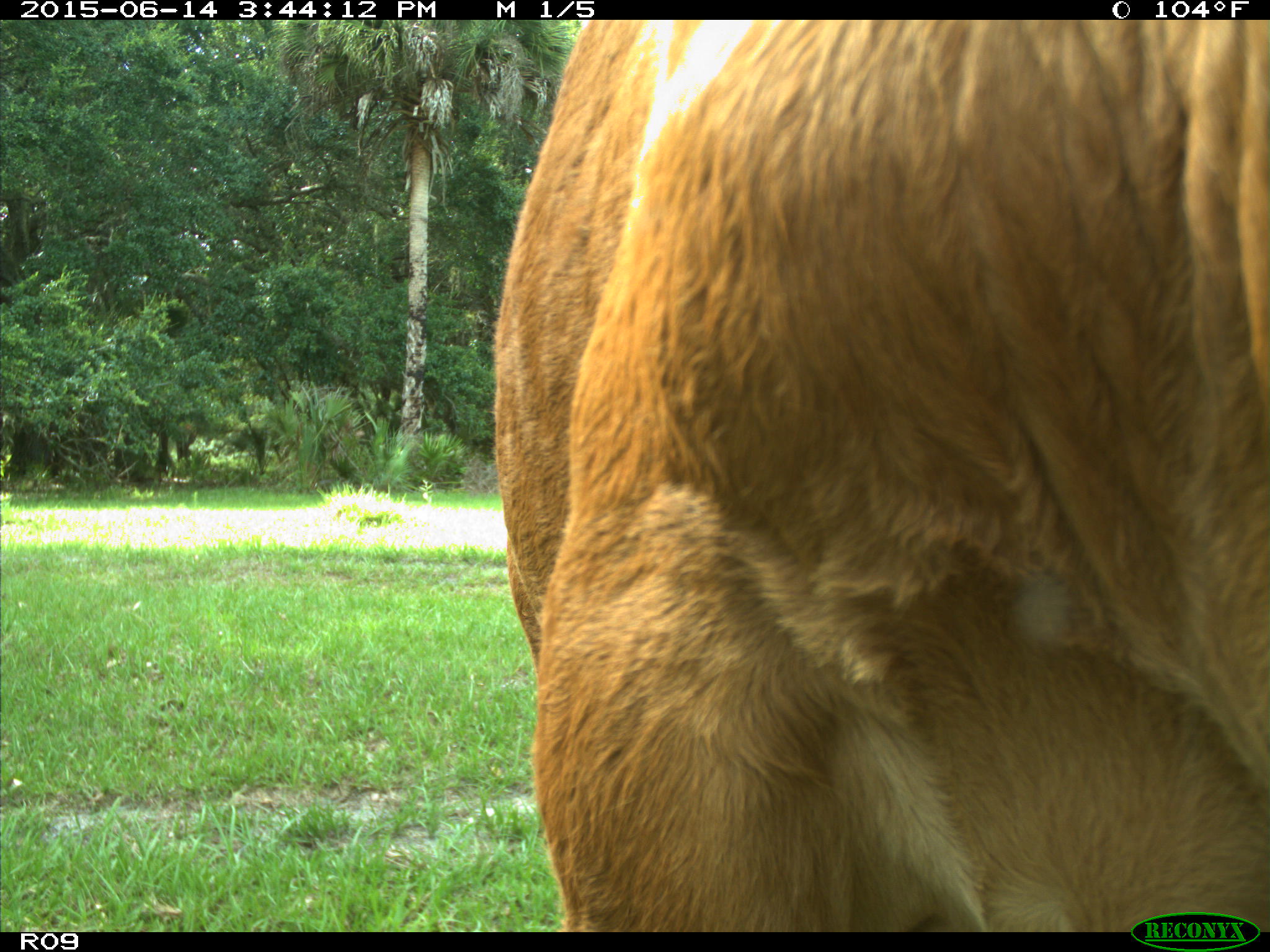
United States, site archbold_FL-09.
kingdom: Animalia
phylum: Chordata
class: Mammalia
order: Artiodactyla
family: Bovidae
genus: Bos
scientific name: Bos taurus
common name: domestic cow